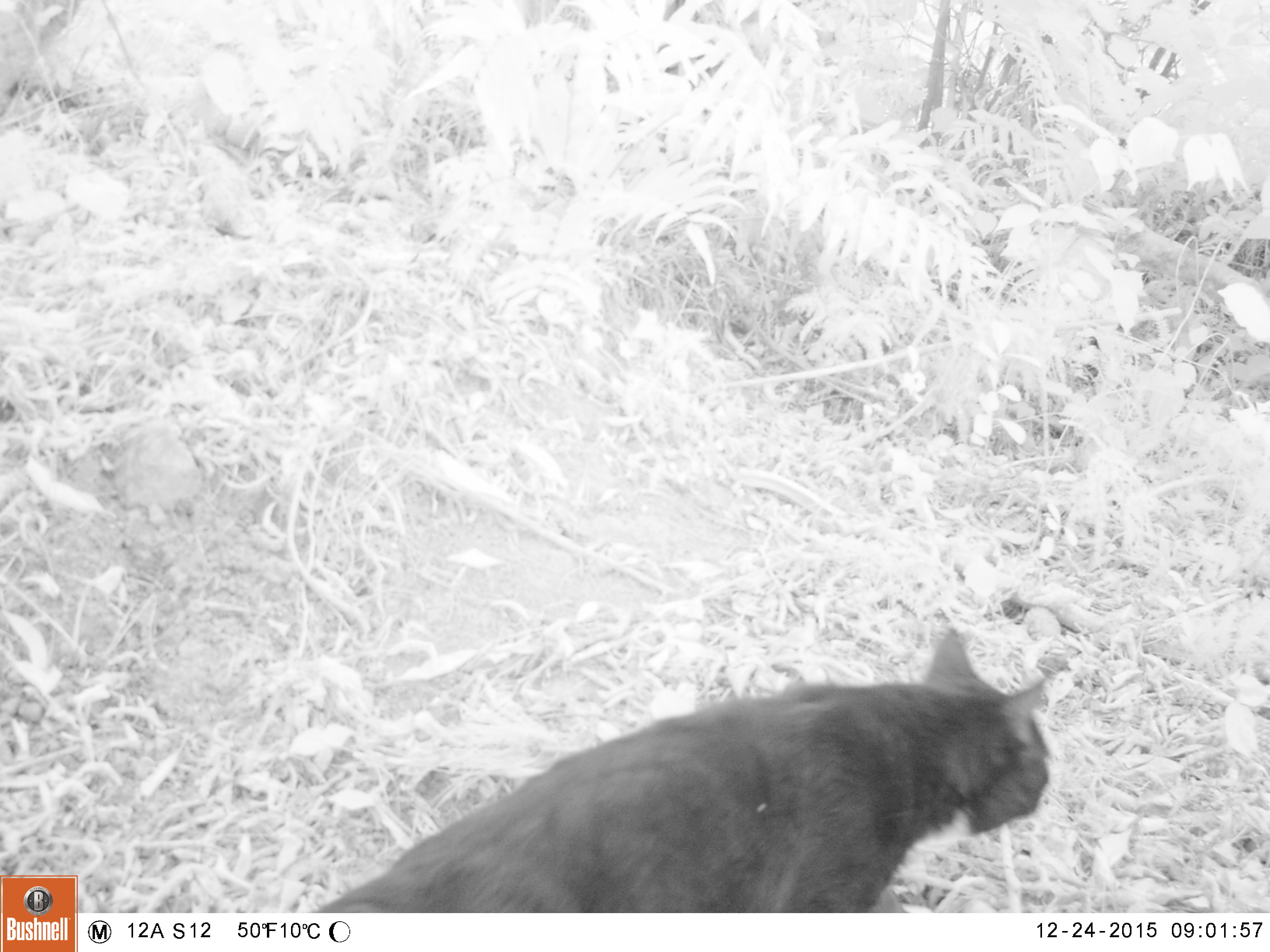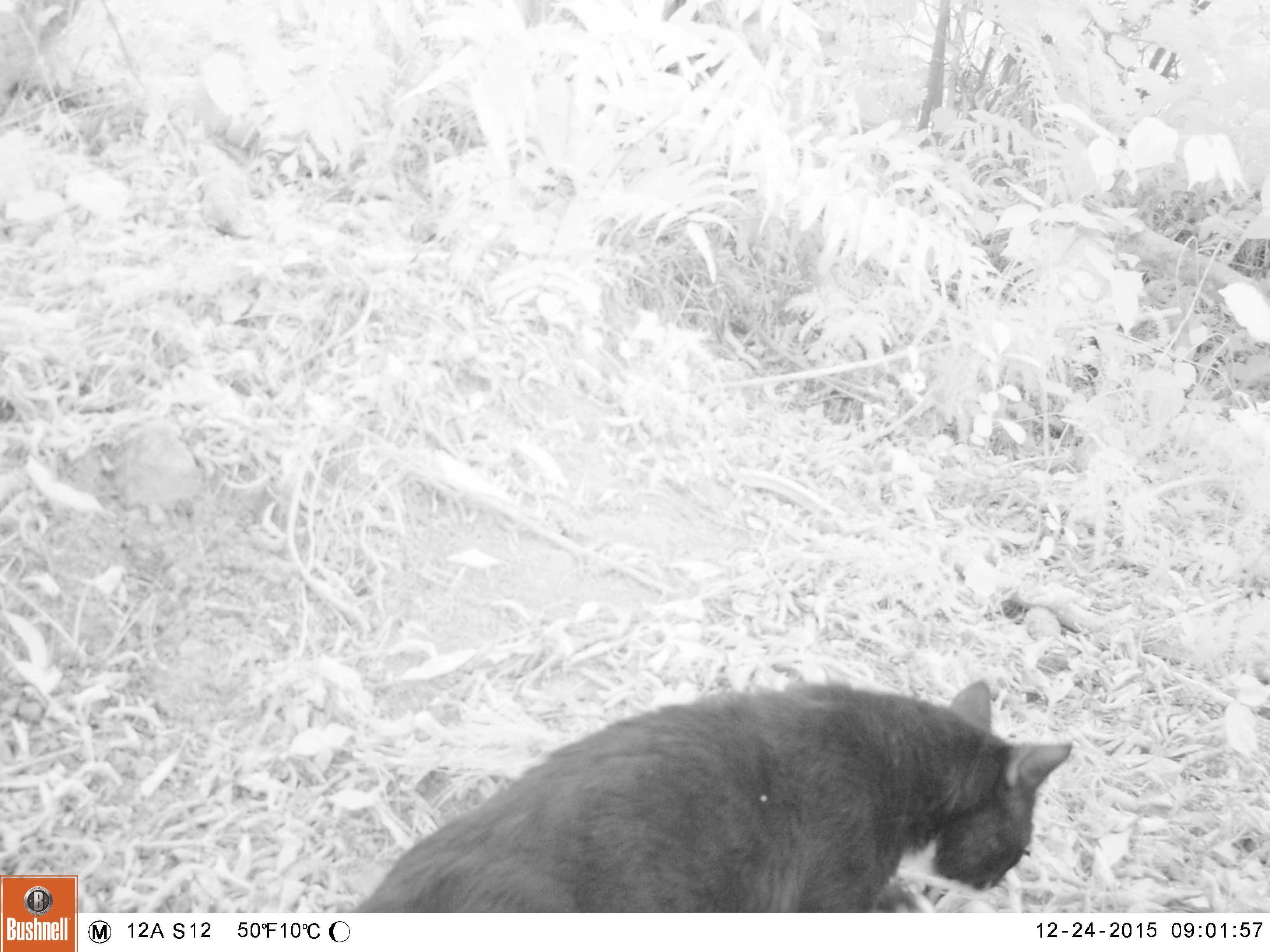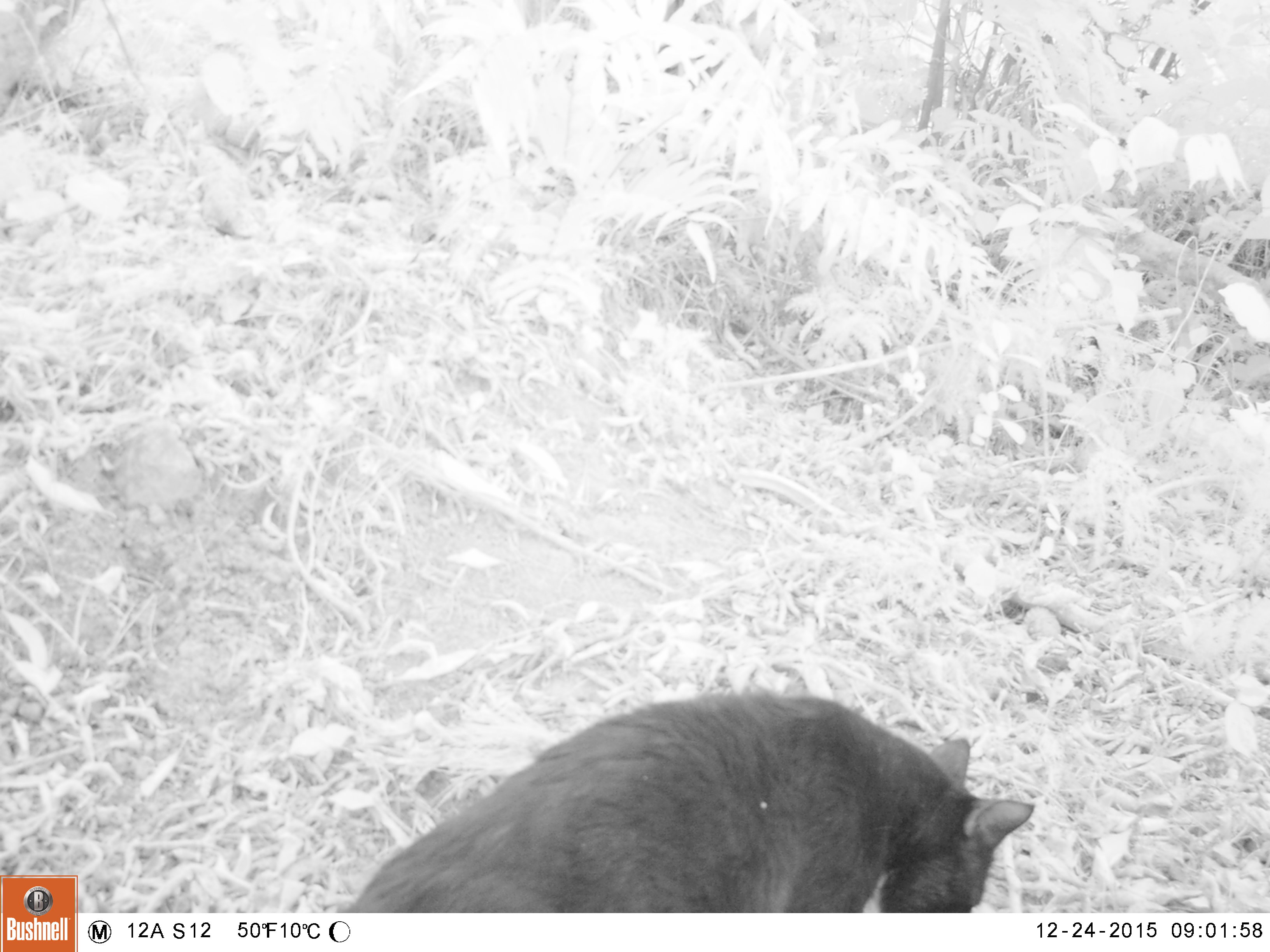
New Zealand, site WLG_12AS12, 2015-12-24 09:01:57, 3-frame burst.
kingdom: Animalia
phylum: Chordata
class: Mammalia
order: Carnivora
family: Felidae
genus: Felis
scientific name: Felis catus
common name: domestic cat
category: cat